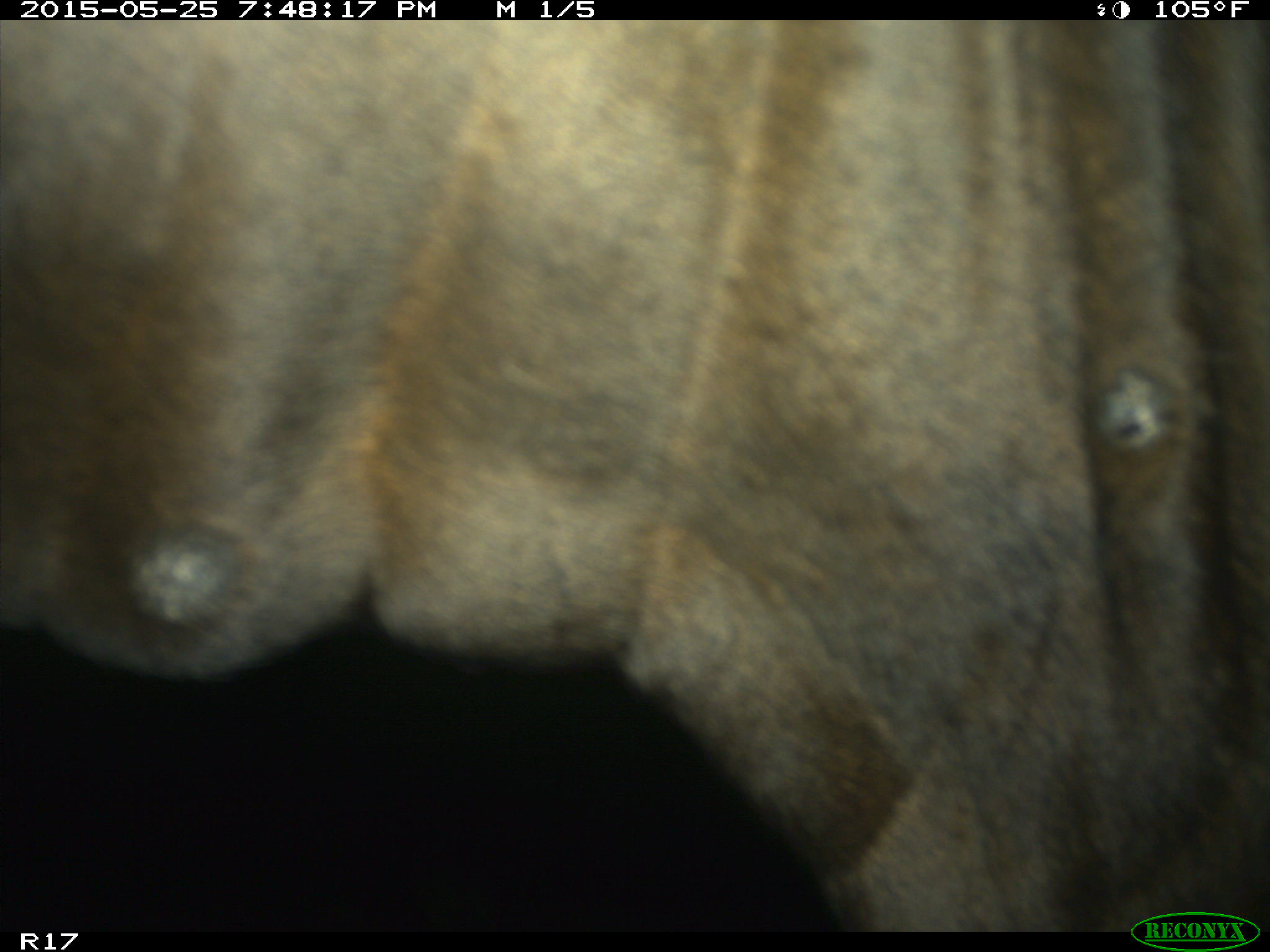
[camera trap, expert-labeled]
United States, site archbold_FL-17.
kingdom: Animalia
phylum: Chordata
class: Mammalia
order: Artiodactyla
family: Bovidae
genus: Bos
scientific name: Bos taurus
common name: domestic cow